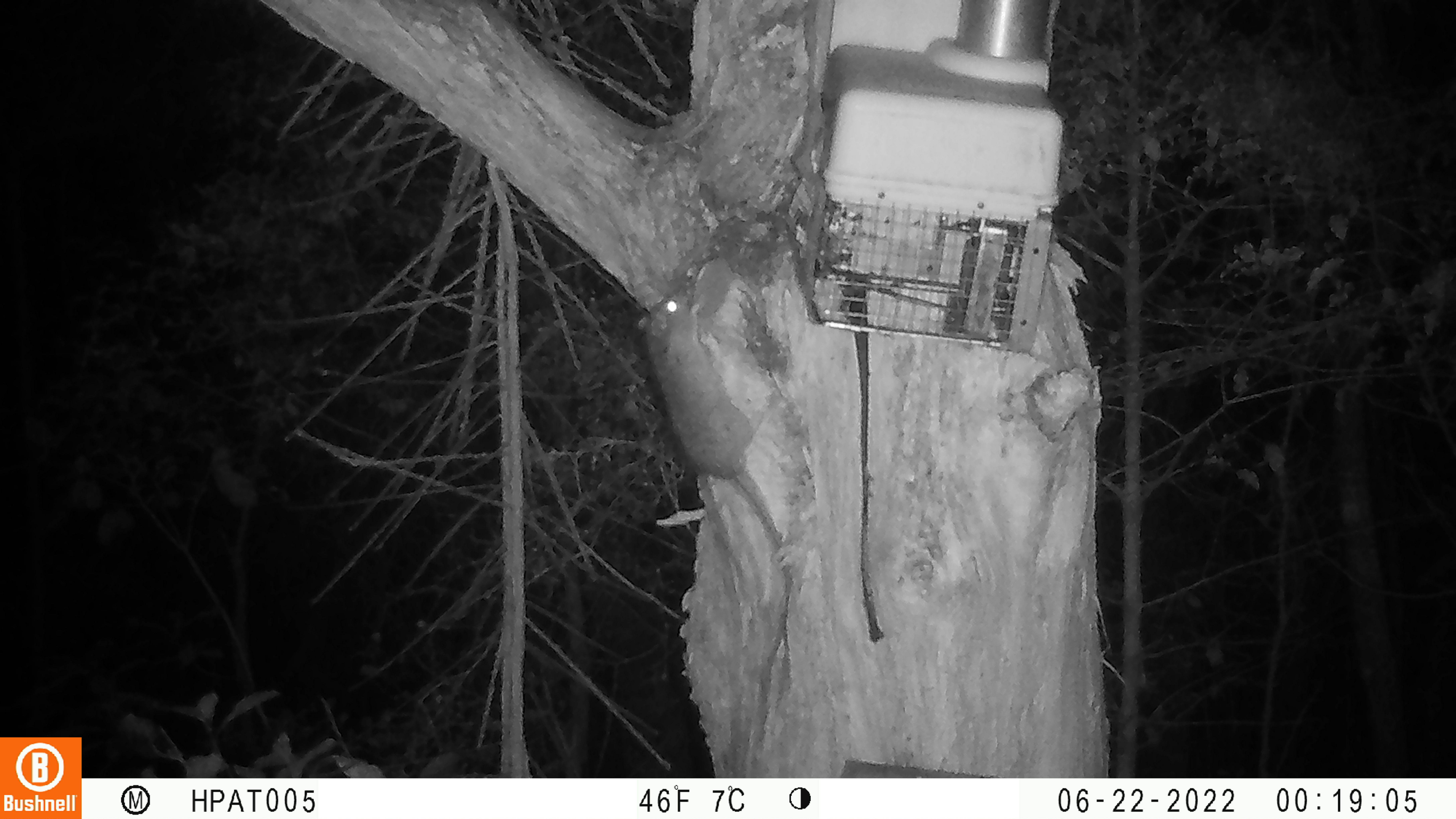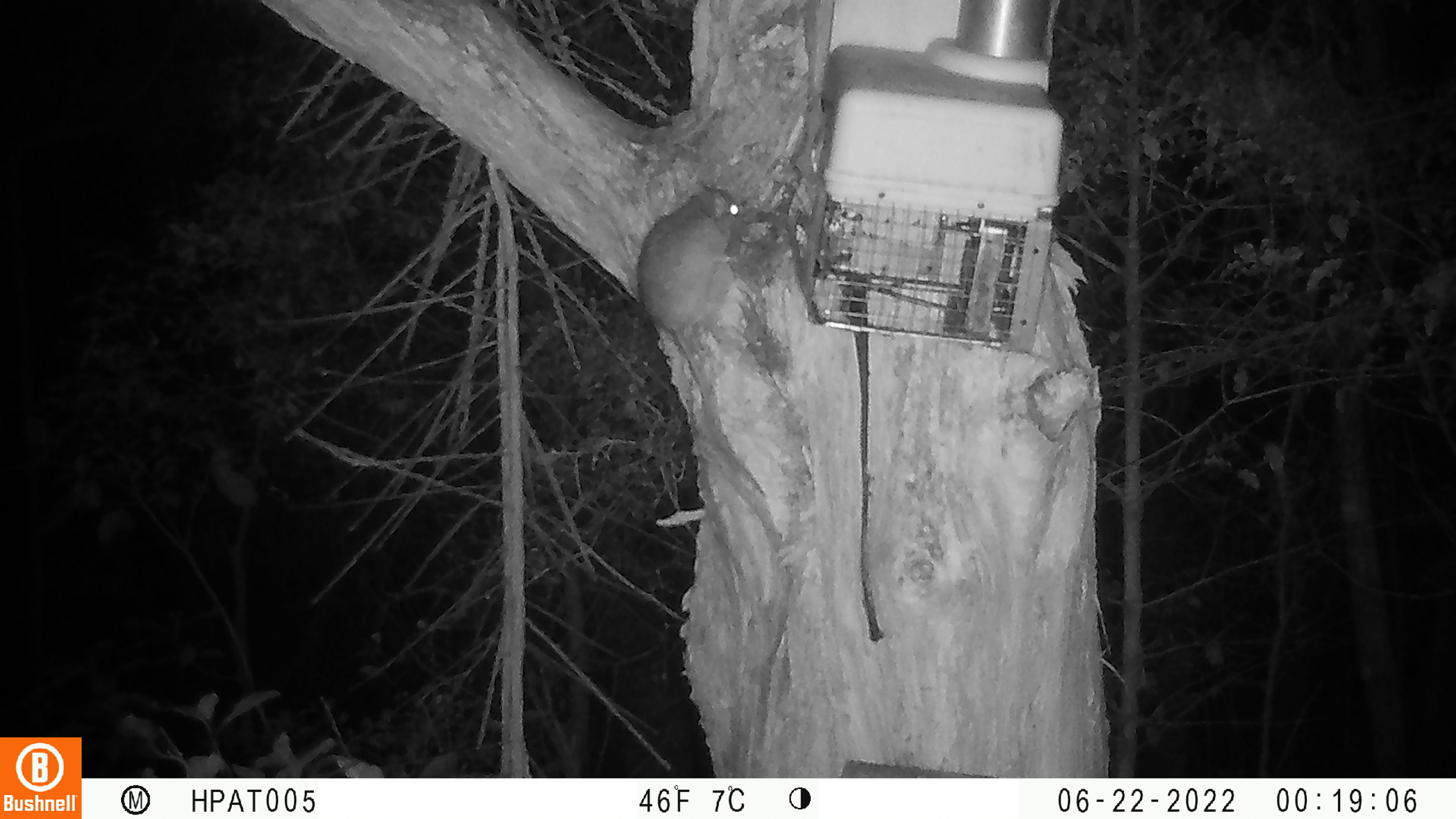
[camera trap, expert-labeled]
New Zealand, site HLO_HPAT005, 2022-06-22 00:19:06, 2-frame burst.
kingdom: Animalia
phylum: Chordata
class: Mammalia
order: Rodentia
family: Muridae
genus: Rattus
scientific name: Rattus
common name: rat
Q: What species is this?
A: Rat (Rattus).